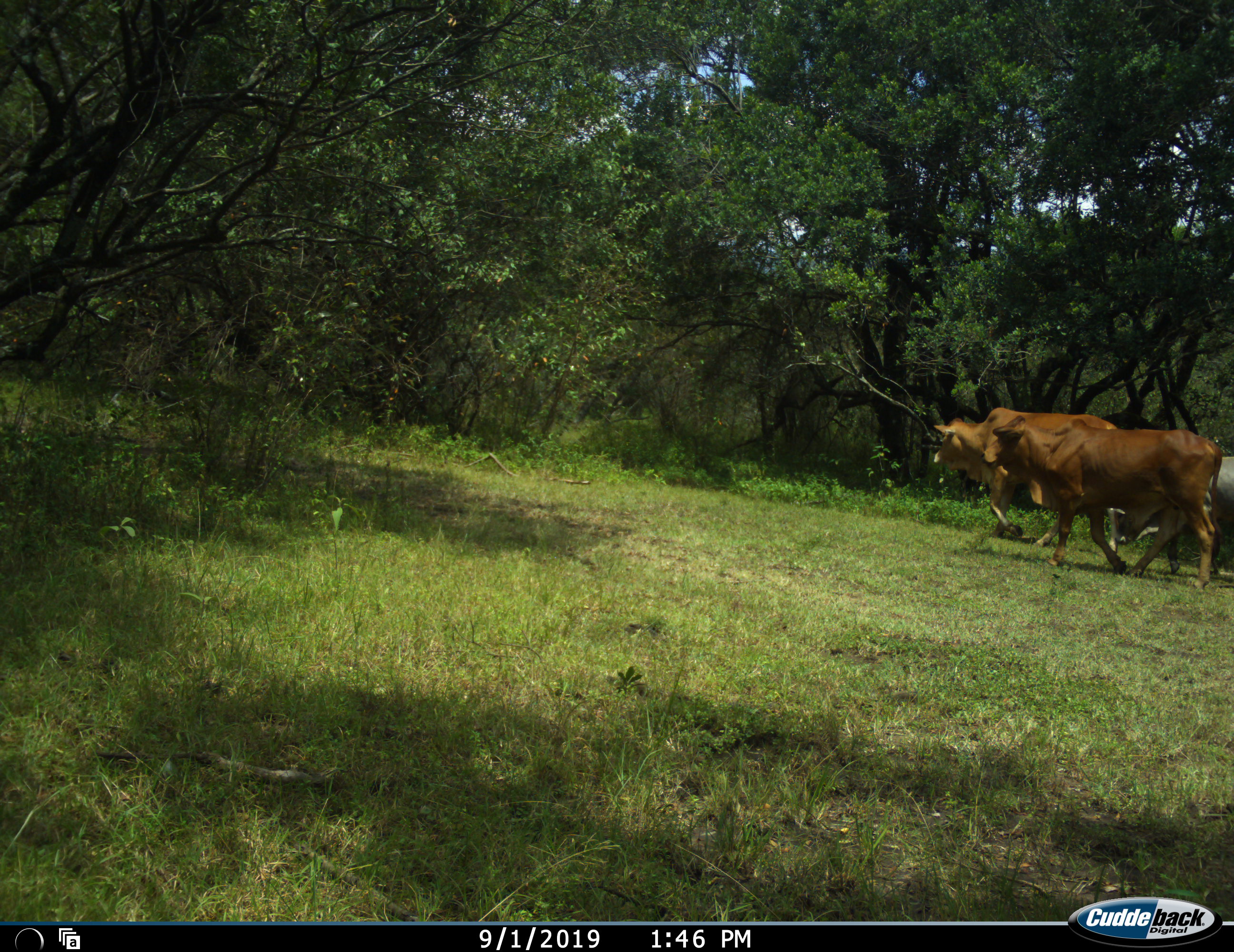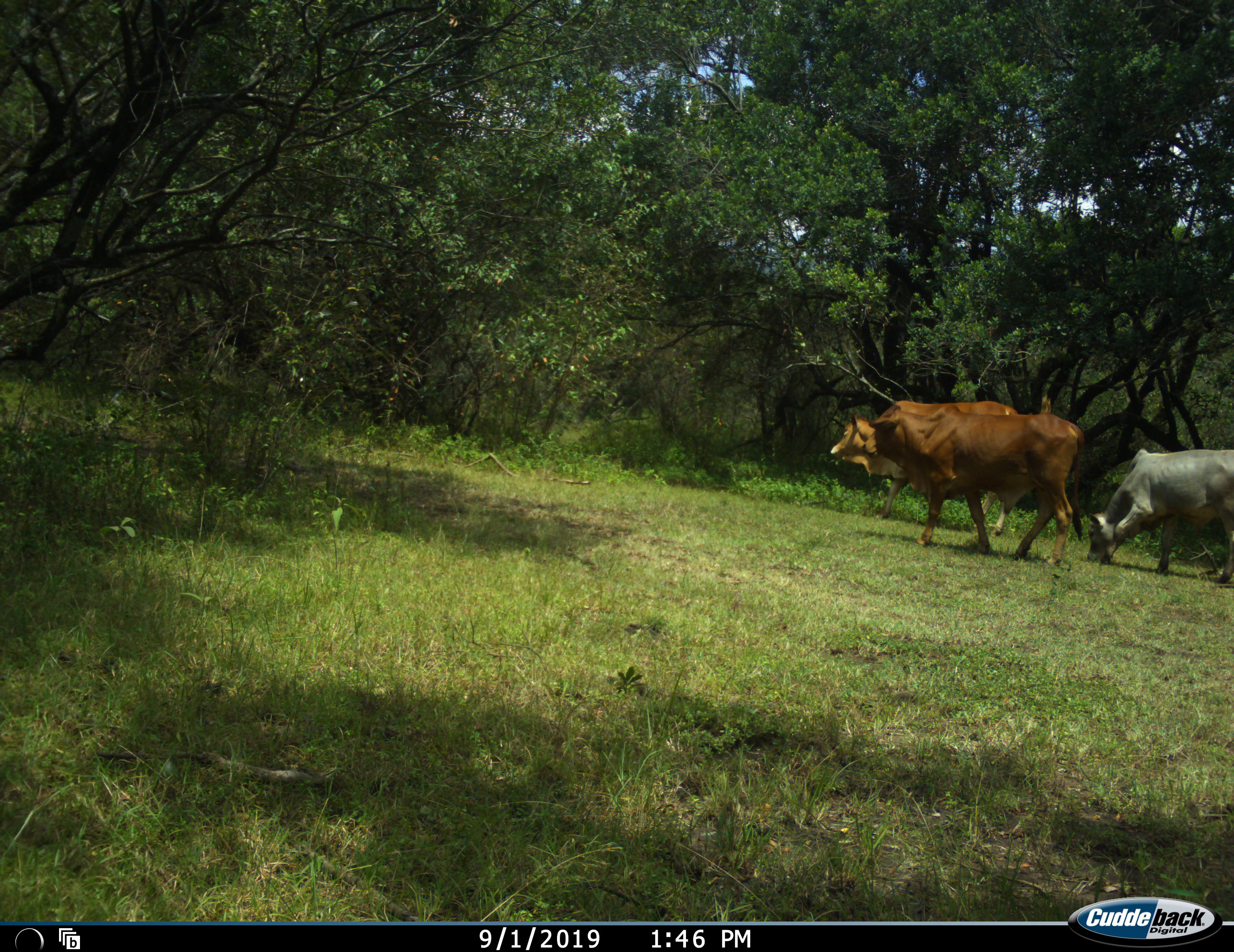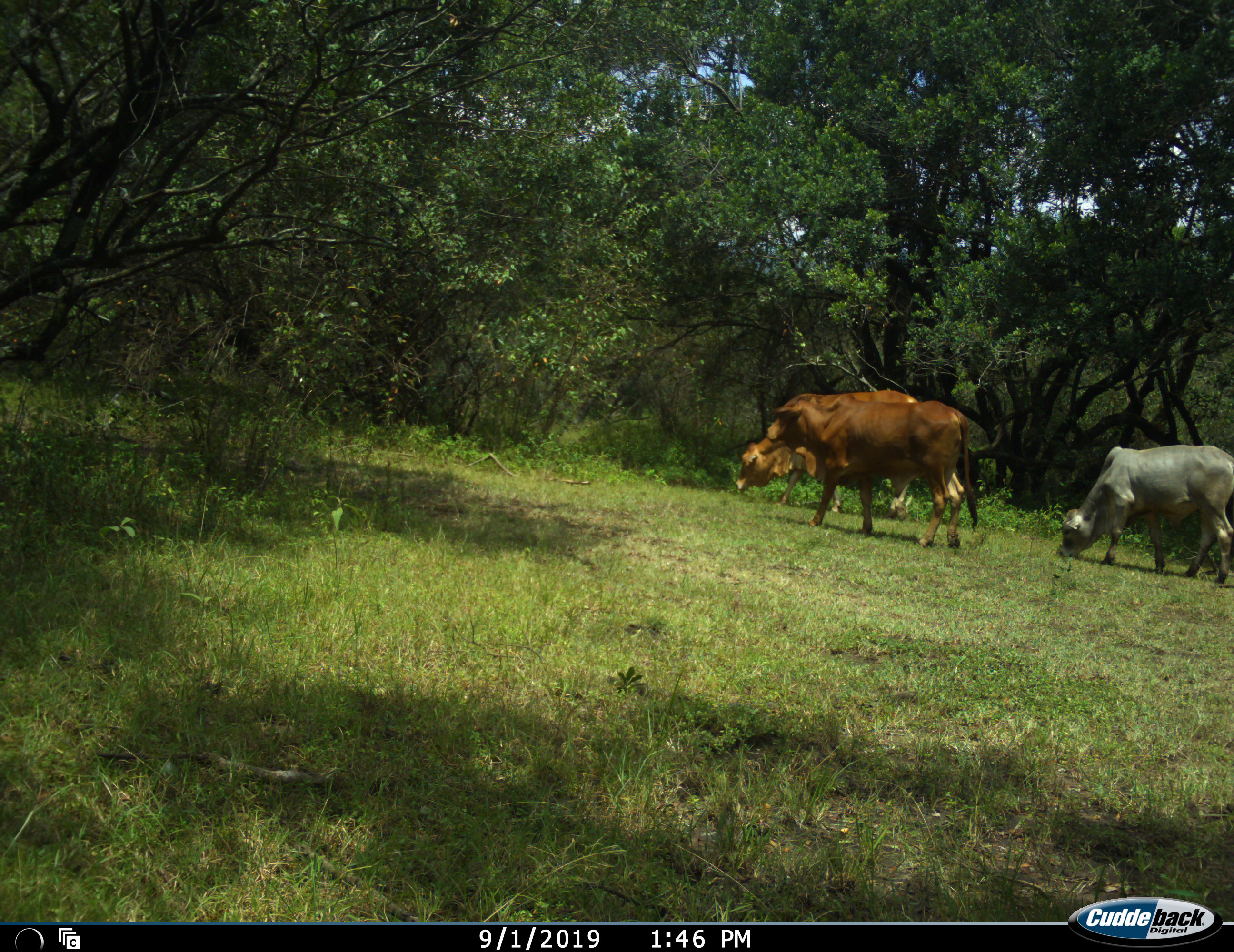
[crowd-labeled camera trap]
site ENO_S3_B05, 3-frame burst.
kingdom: Animalia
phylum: Chordata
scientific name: Vertebrata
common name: domestic animal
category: domesticanimal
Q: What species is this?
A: Domesticanimal (domestic animal) (Vertebrata).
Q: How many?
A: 3.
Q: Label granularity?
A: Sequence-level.